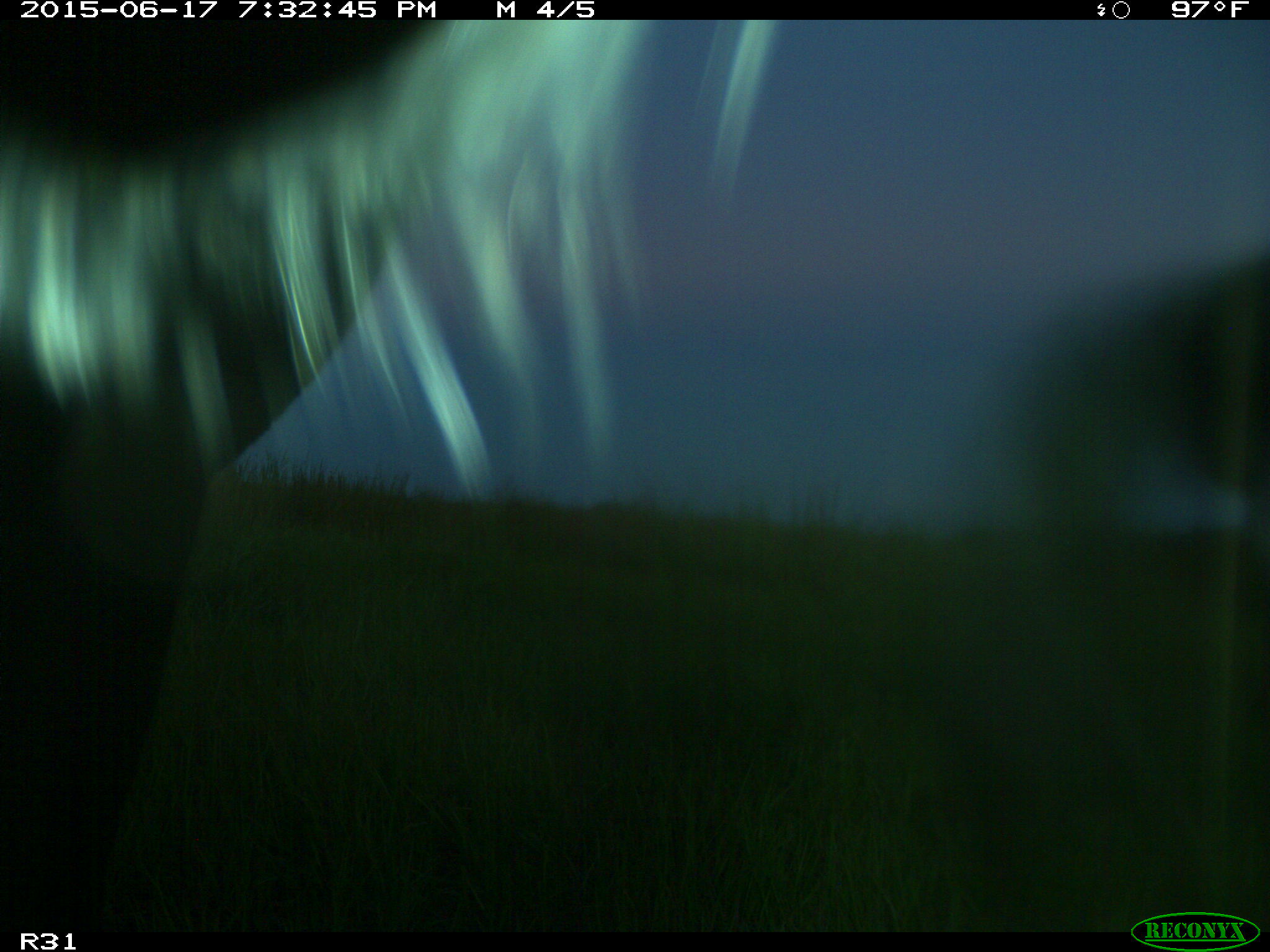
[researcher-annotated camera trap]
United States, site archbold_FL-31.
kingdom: Animalia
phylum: Chordata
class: Mammalia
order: Artiodactyla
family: Bovidae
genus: Bos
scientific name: Bos taurus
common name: domestic cow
Bos taurus (domestic cow).